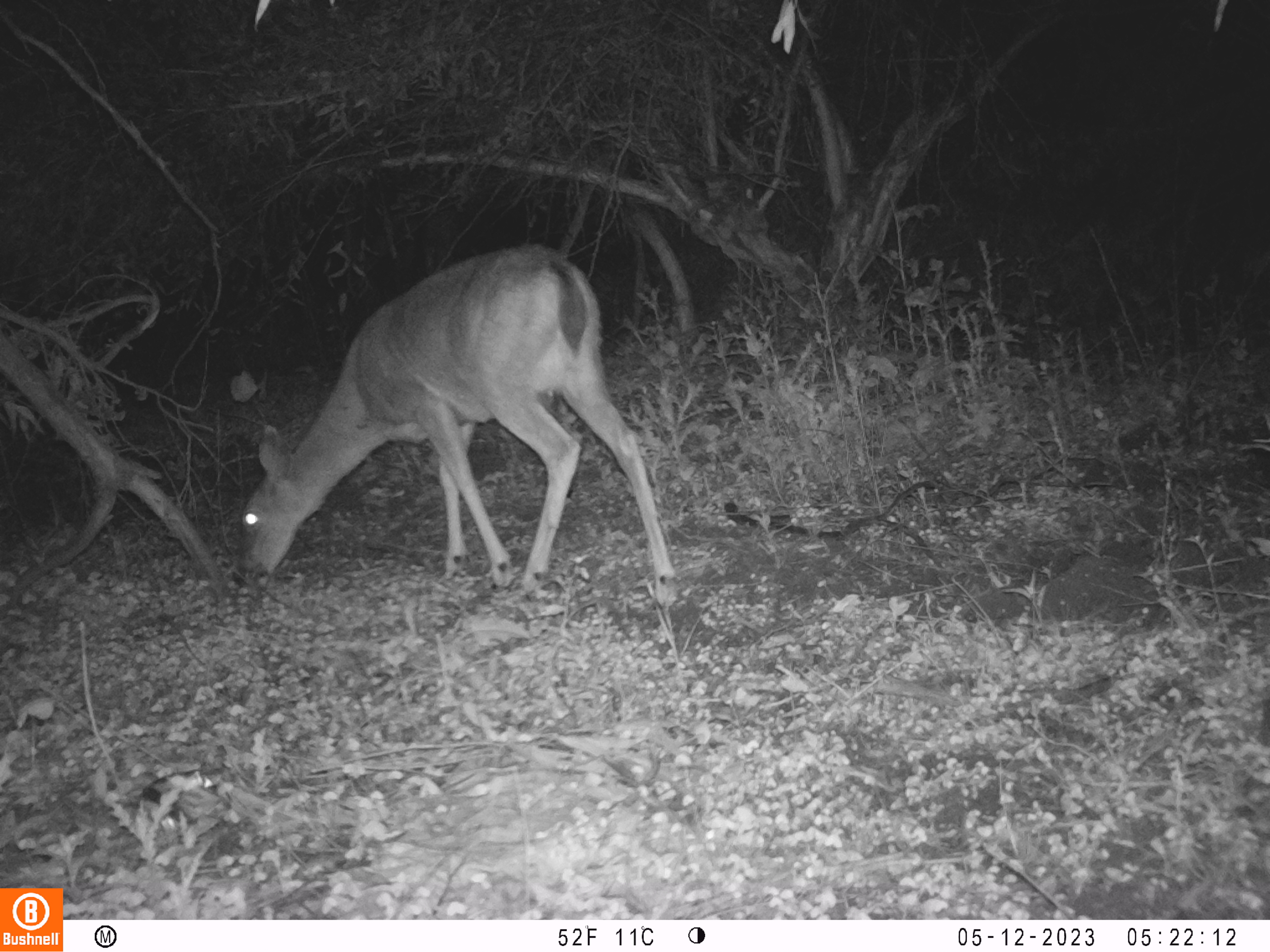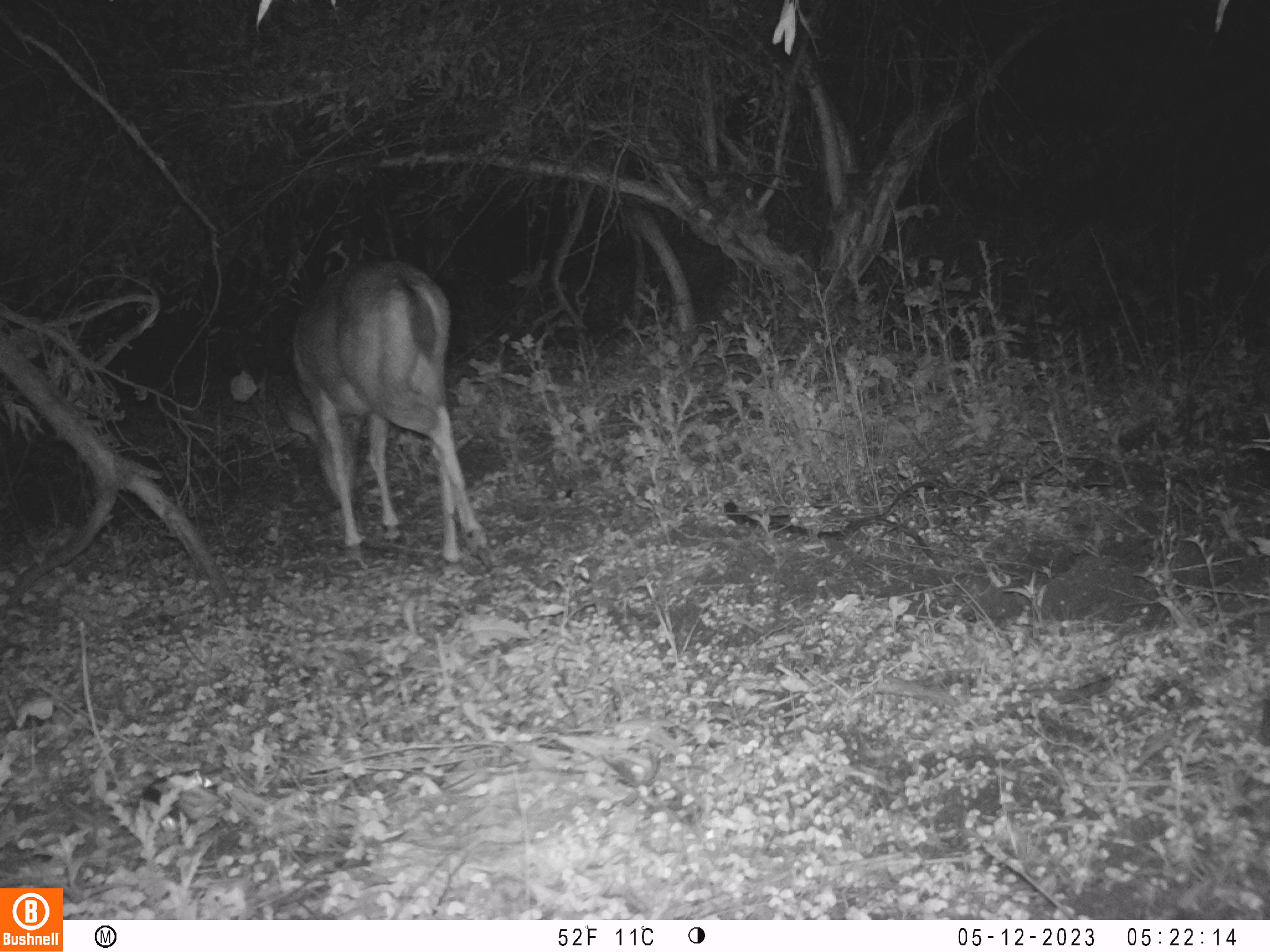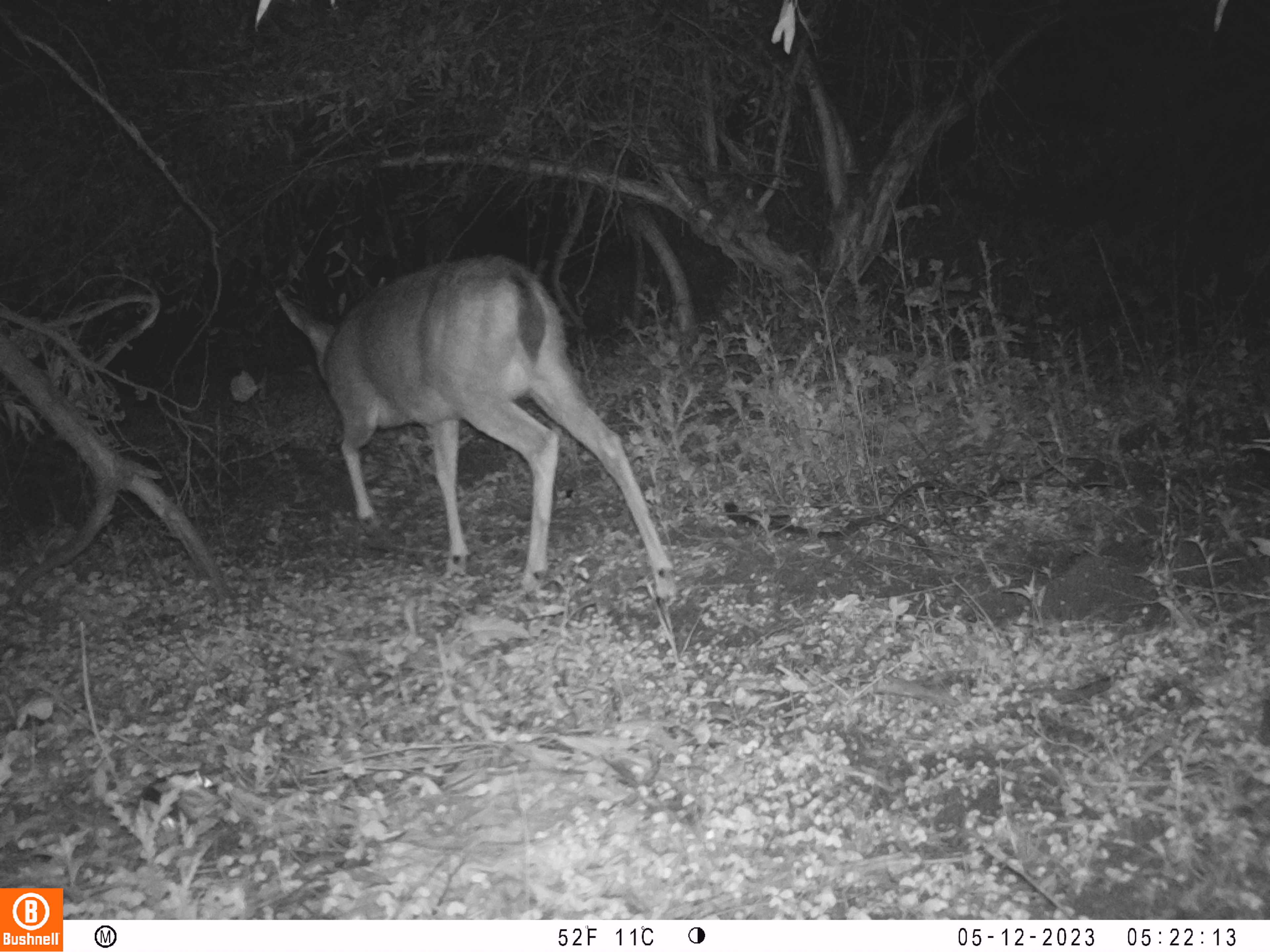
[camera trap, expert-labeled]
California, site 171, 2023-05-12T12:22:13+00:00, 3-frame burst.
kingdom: Animalia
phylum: Chordata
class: Mammalia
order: Artiodactyla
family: Cervidae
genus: Odocoileus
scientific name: Odocoileus hemionus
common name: mule deer